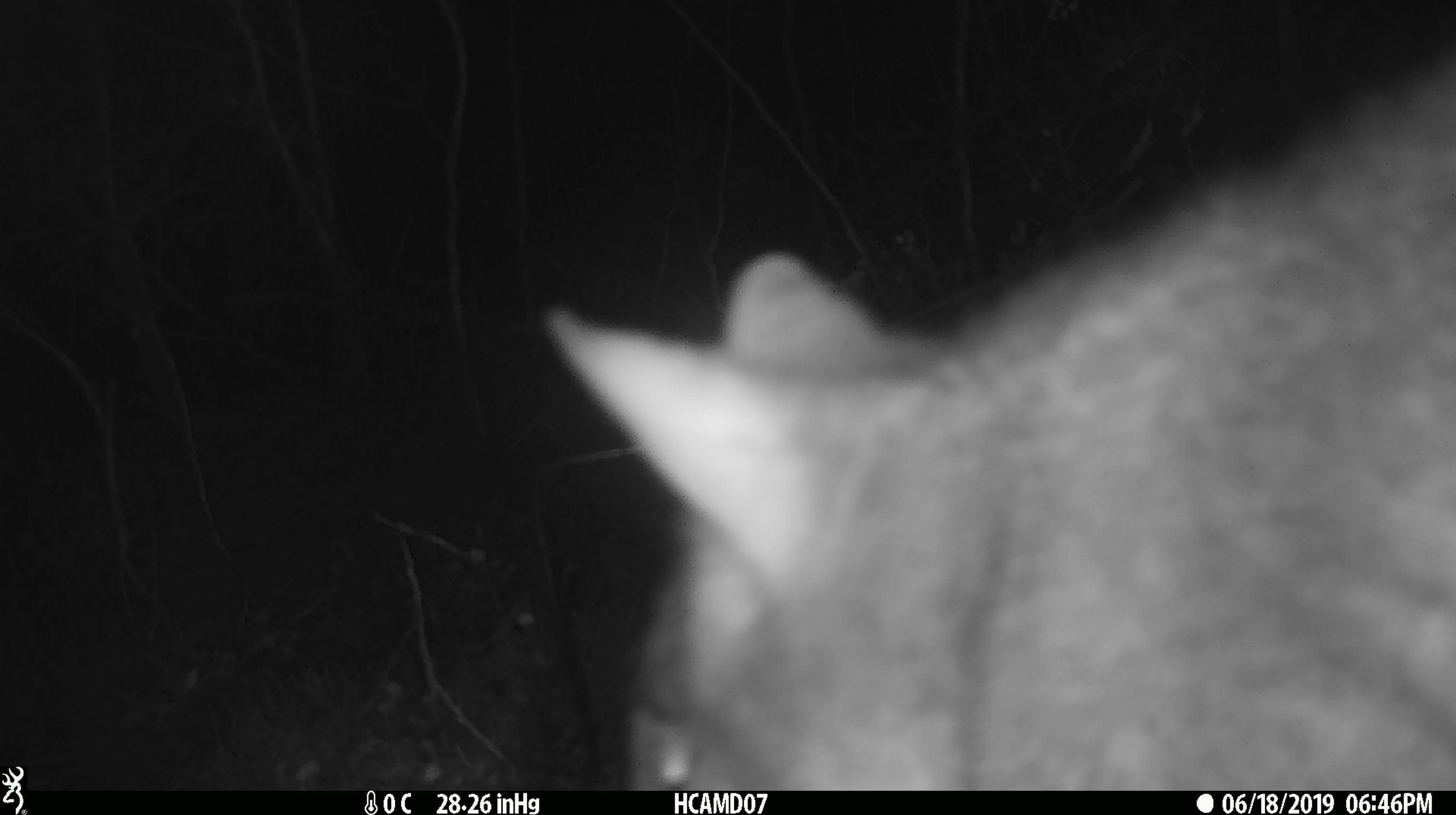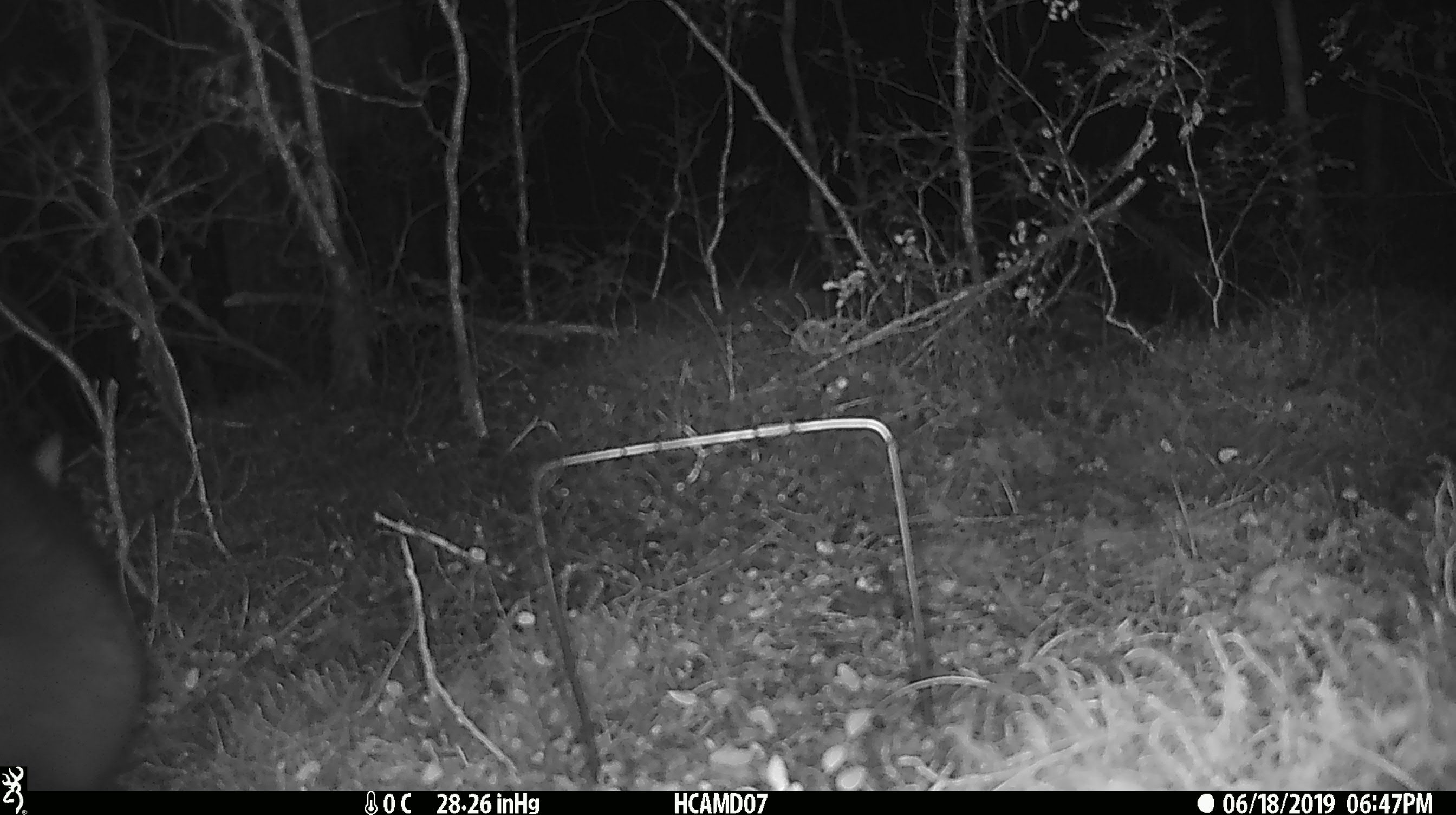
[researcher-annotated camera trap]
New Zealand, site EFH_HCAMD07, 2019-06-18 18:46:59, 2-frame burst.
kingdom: Animalia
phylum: Chordata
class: Mammalia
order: Diprotodontia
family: Phalangeridae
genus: Trichosurus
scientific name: Trichosurus vulpecula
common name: common brushtail possum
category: possum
Possum (common brushtail possum) (Trichosurus vulpecula).